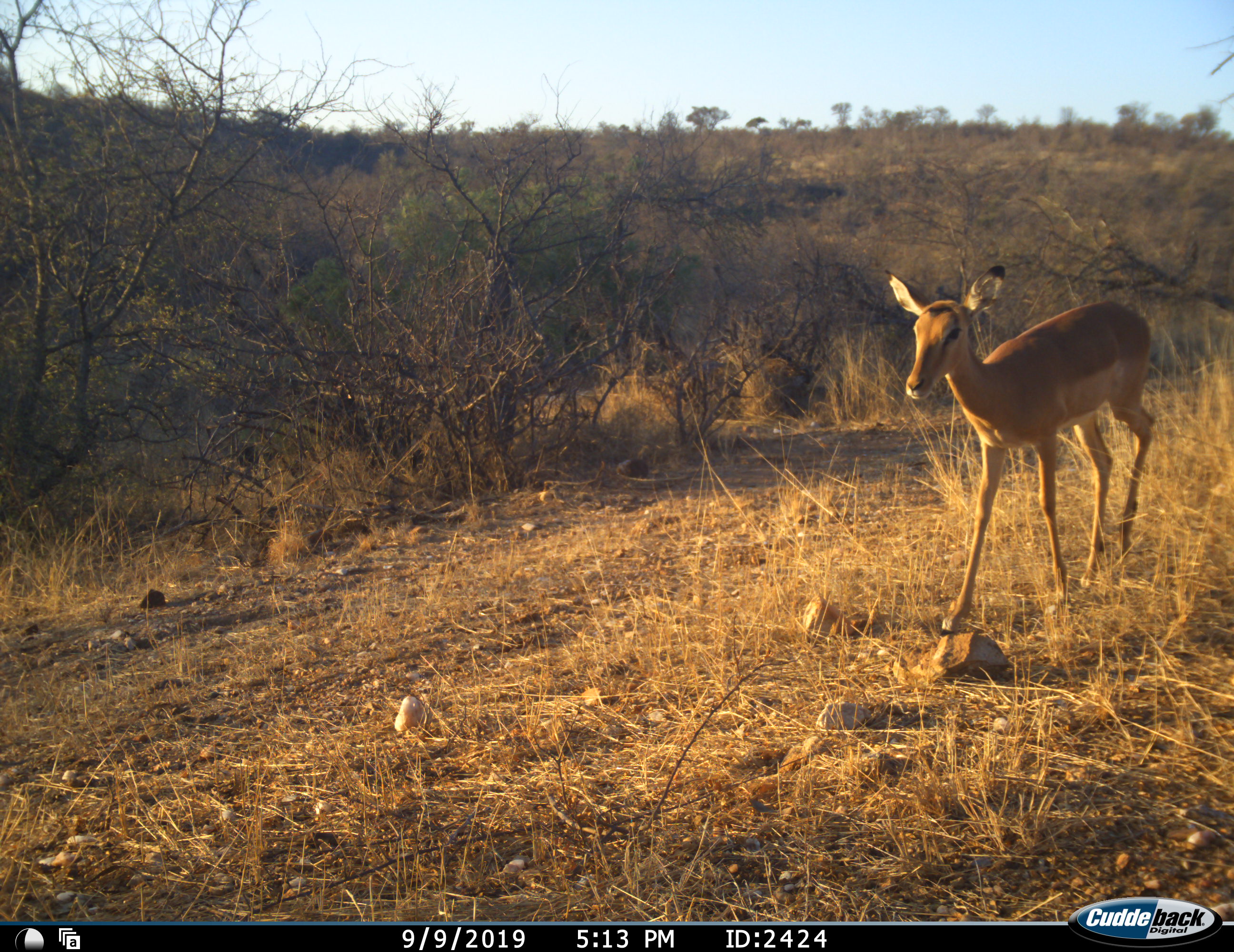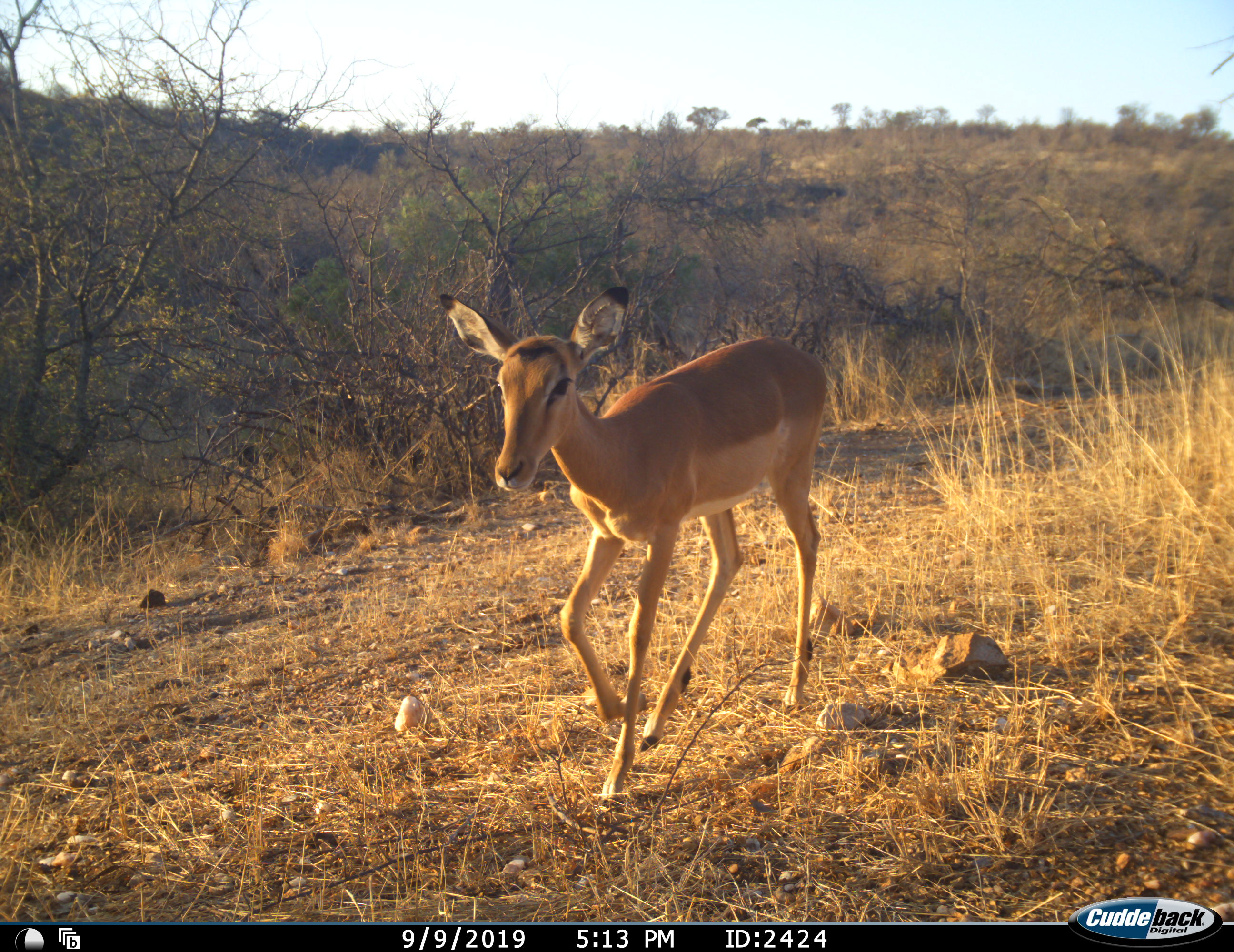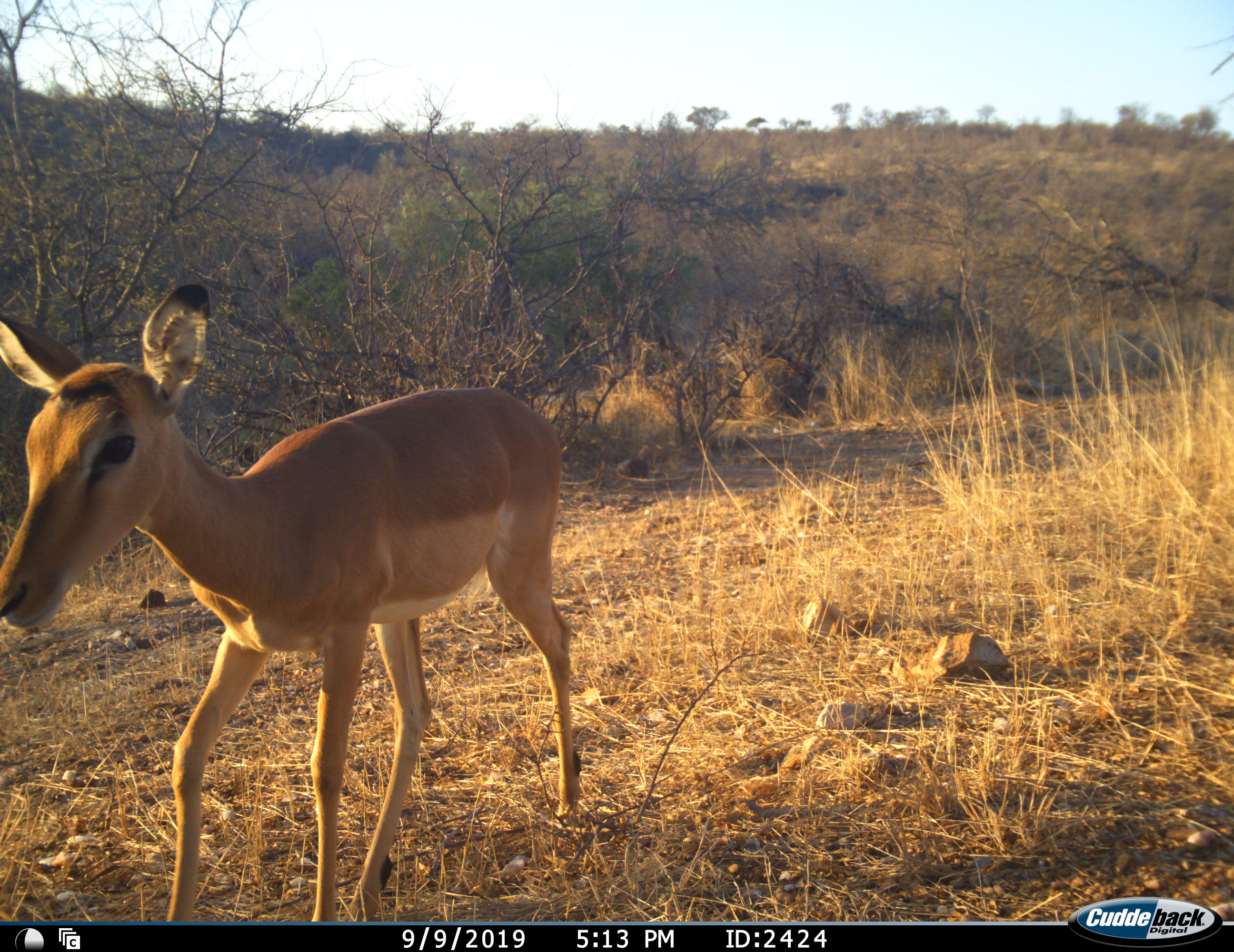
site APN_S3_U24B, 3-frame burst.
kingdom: Animalia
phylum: Chordata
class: Mammalia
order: Artiodactyla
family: Bovidae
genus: Aepyceros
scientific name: Aepyceros melampus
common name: impala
Impala (Aepyceros melampus), count 1. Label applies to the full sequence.